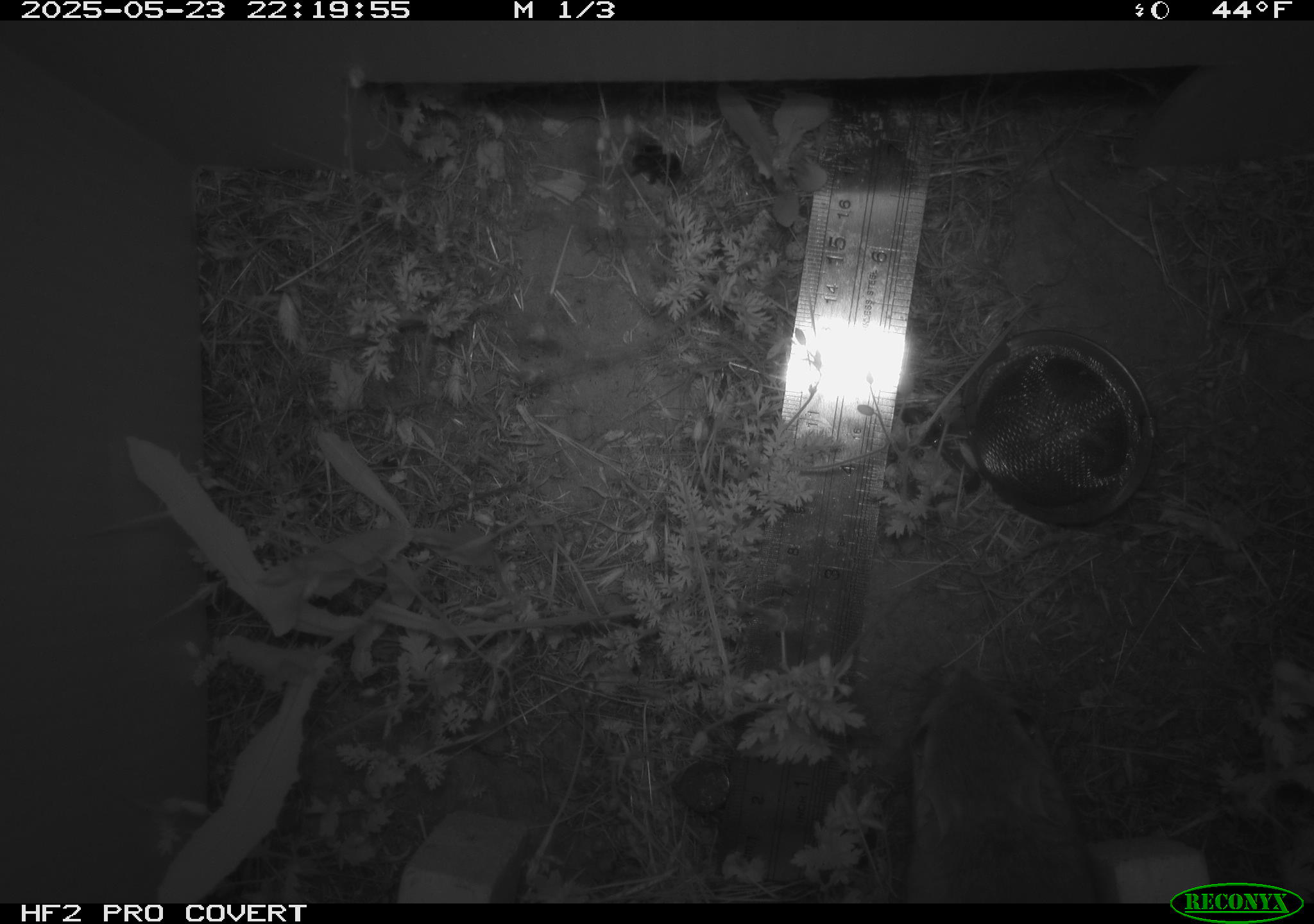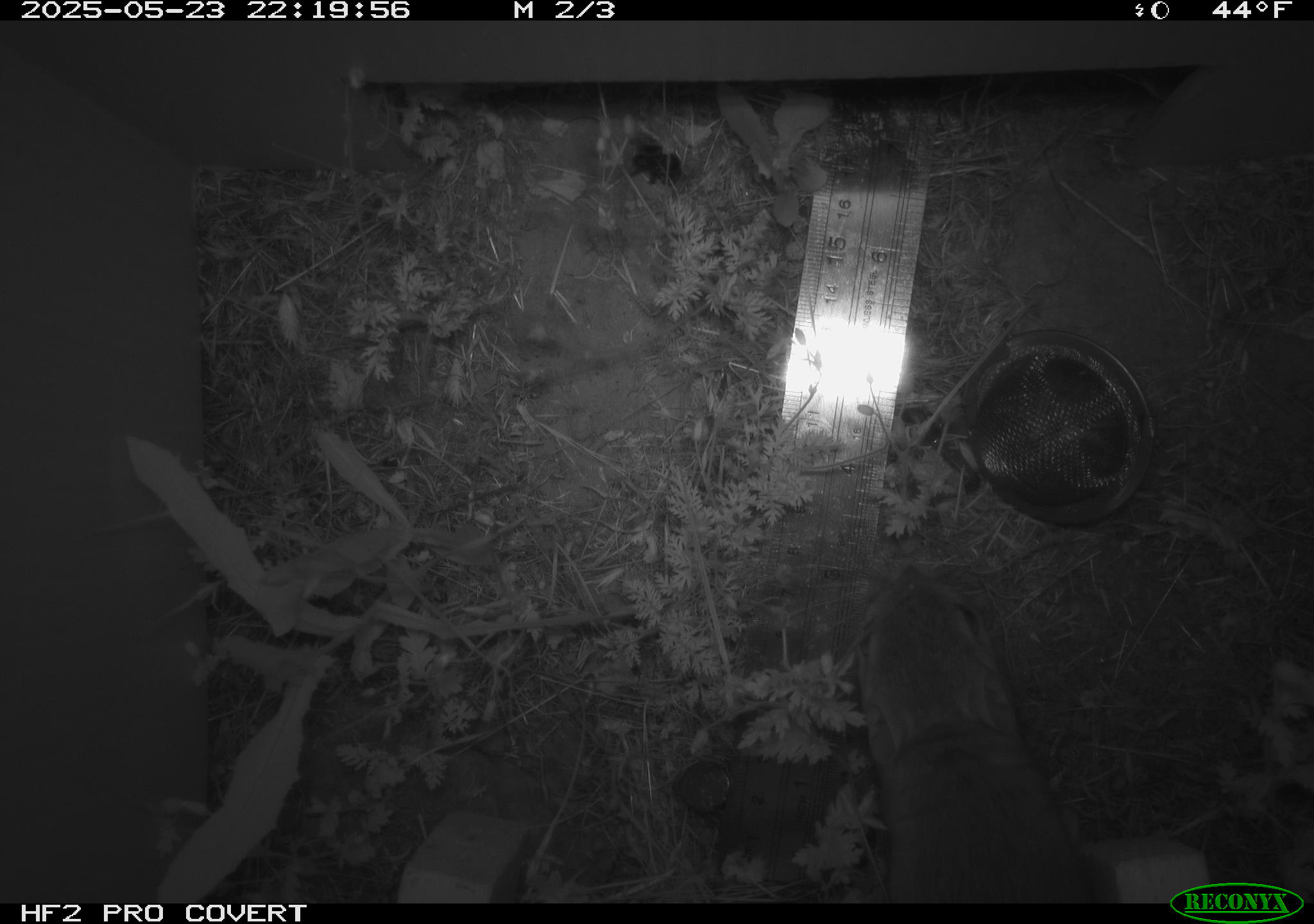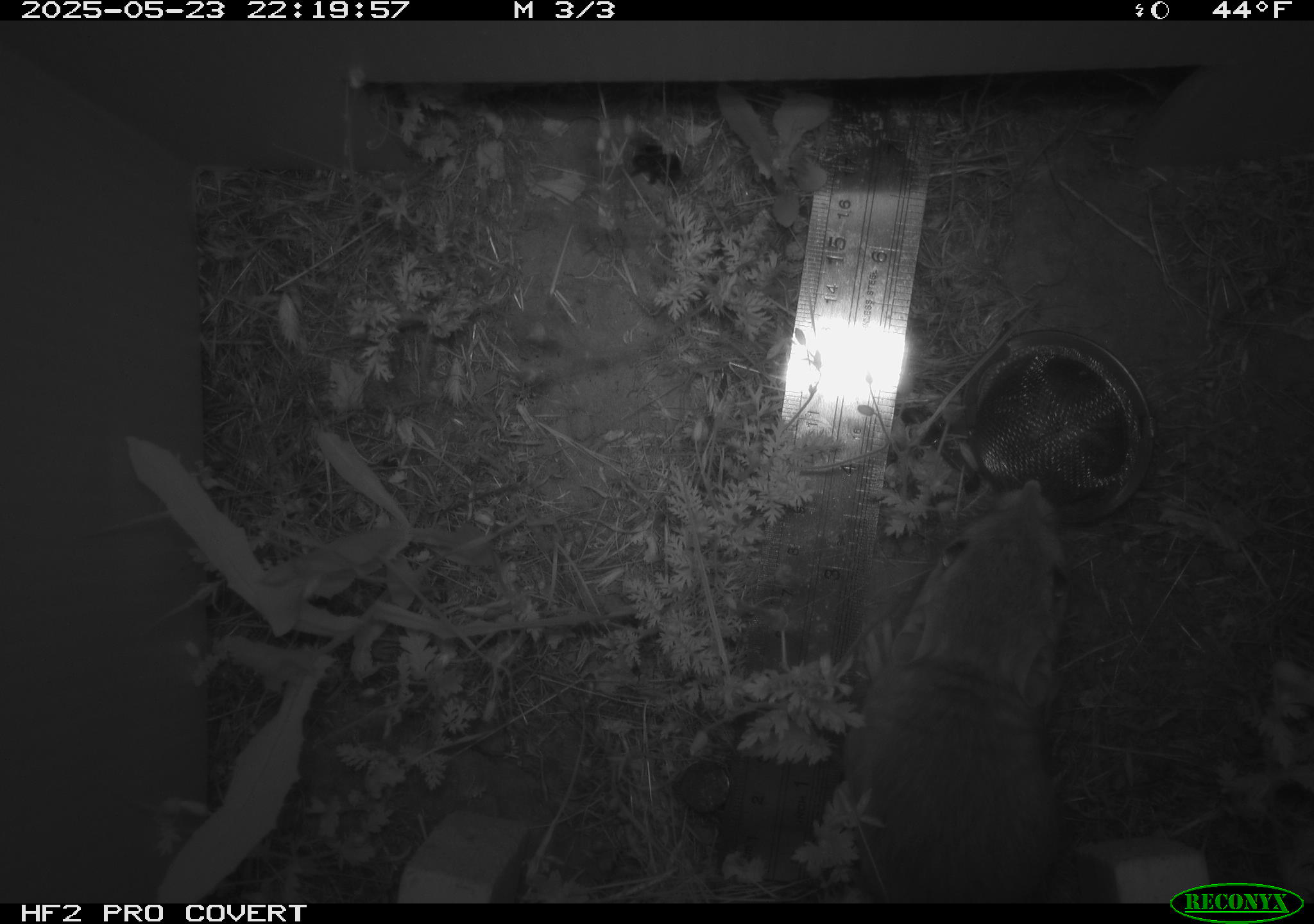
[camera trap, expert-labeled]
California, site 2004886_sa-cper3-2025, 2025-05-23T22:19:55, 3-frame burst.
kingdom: Animalia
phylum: Chordata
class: Mammalia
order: Rodentia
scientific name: Rodentia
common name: rodent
Rodent (Rodentia).